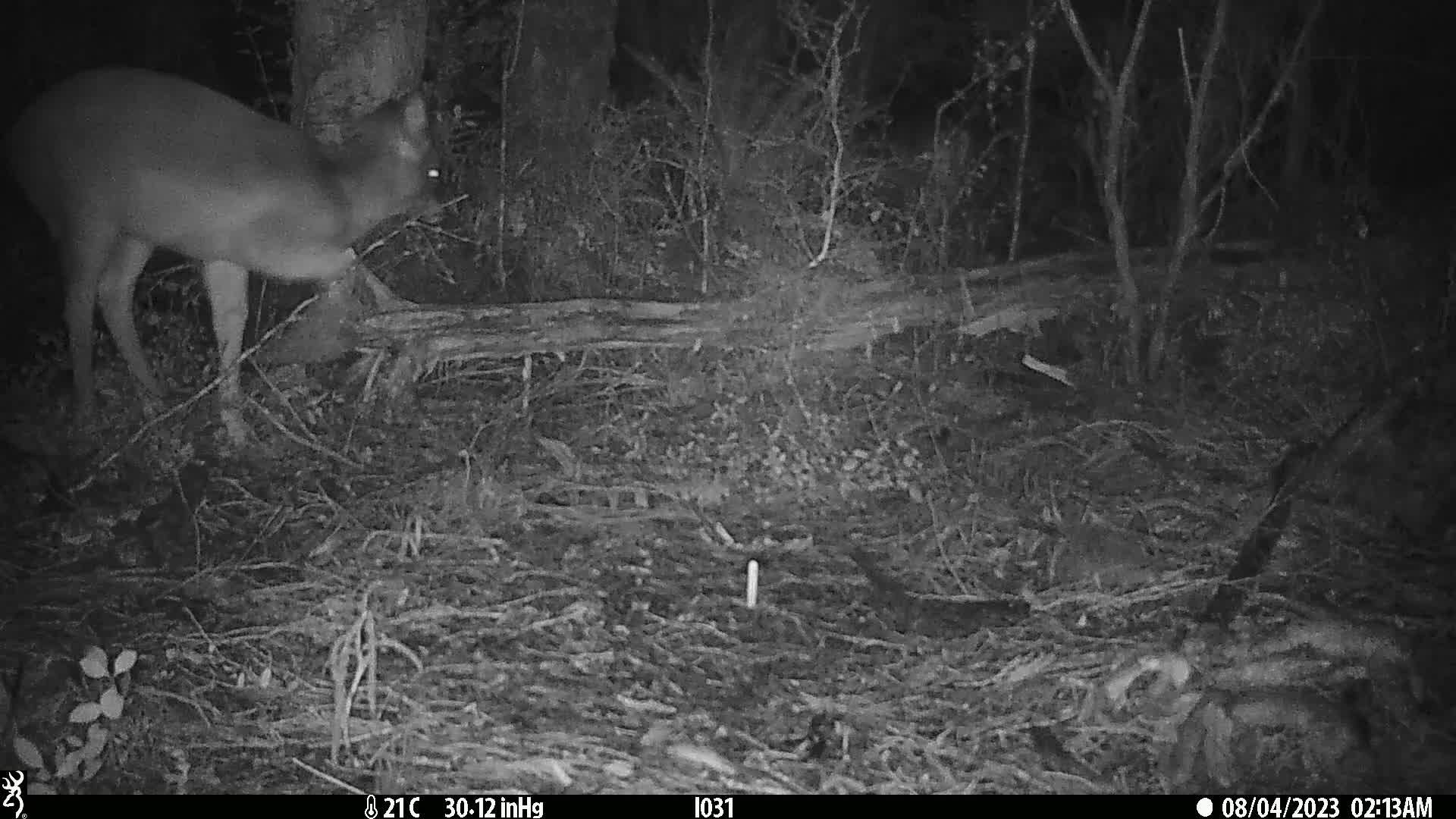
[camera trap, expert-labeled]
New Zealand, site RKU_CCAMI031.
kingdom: Animalia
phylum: Chordata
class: Mammalia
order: Artiodactyla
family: Cervidae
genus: Odocoileus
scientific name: Odocoileus virginianus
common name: white-tailed deer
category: white tailed deer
White tailed deer (white-tailed deer) (Odocoileus virginianus).